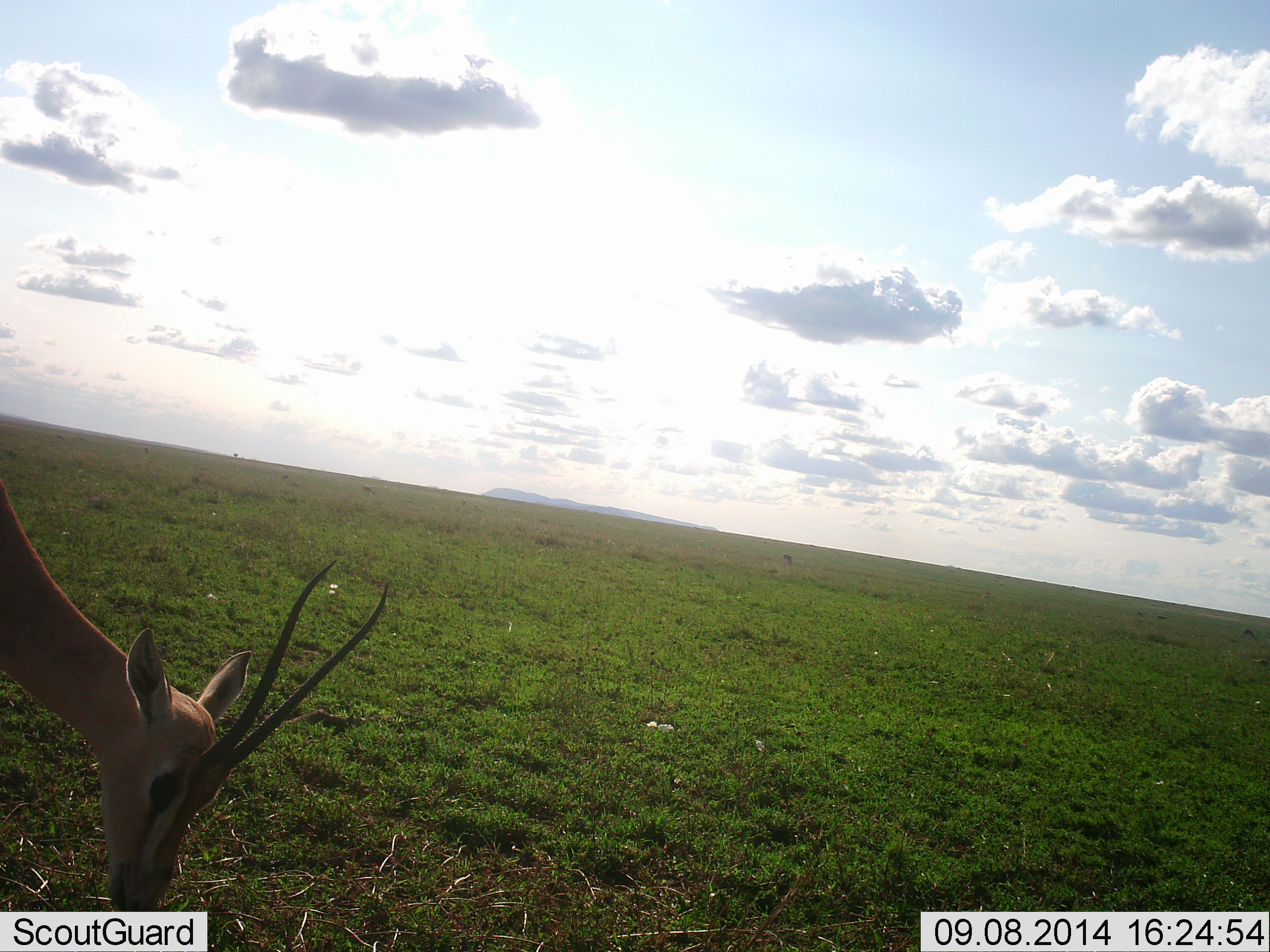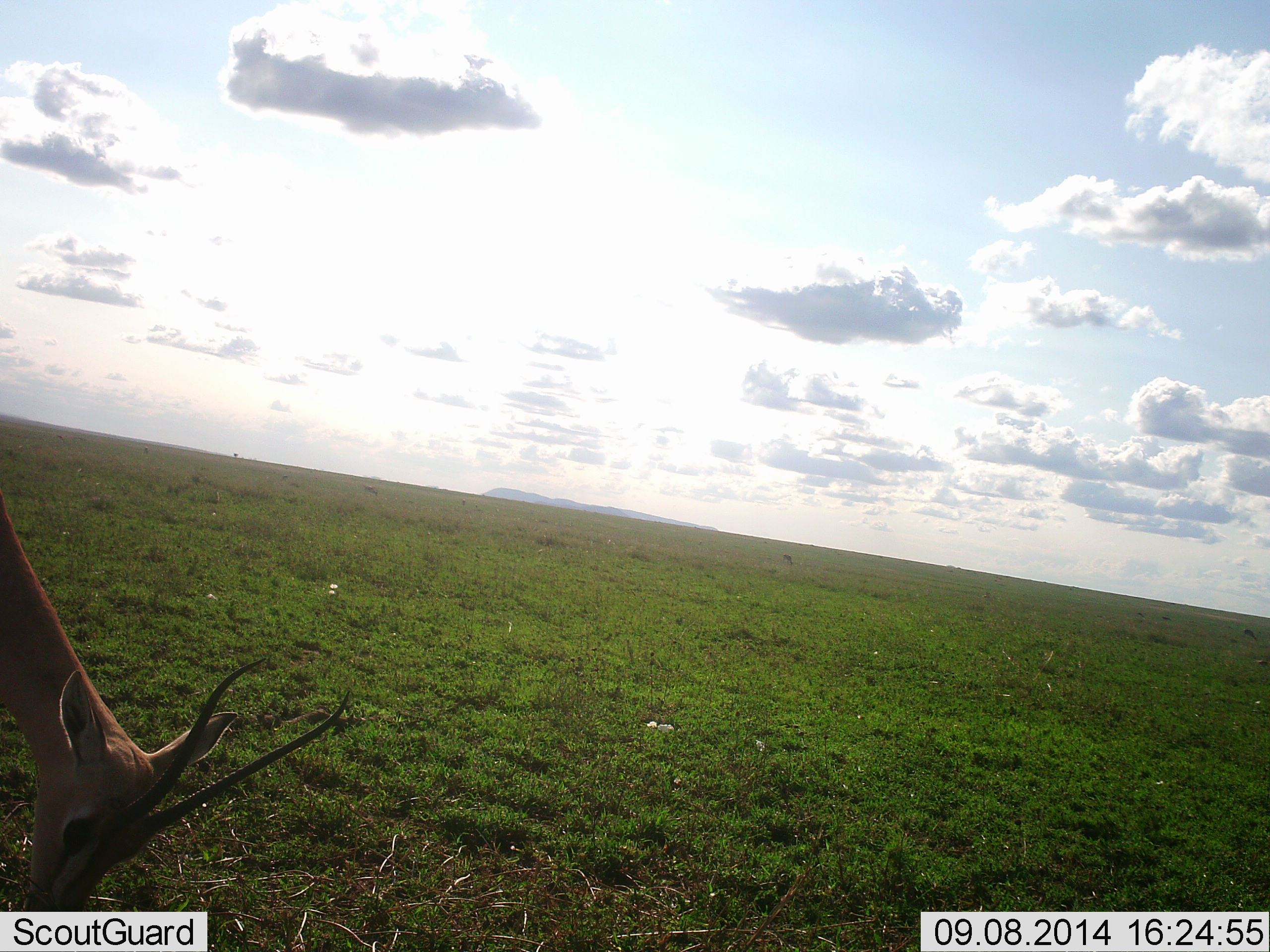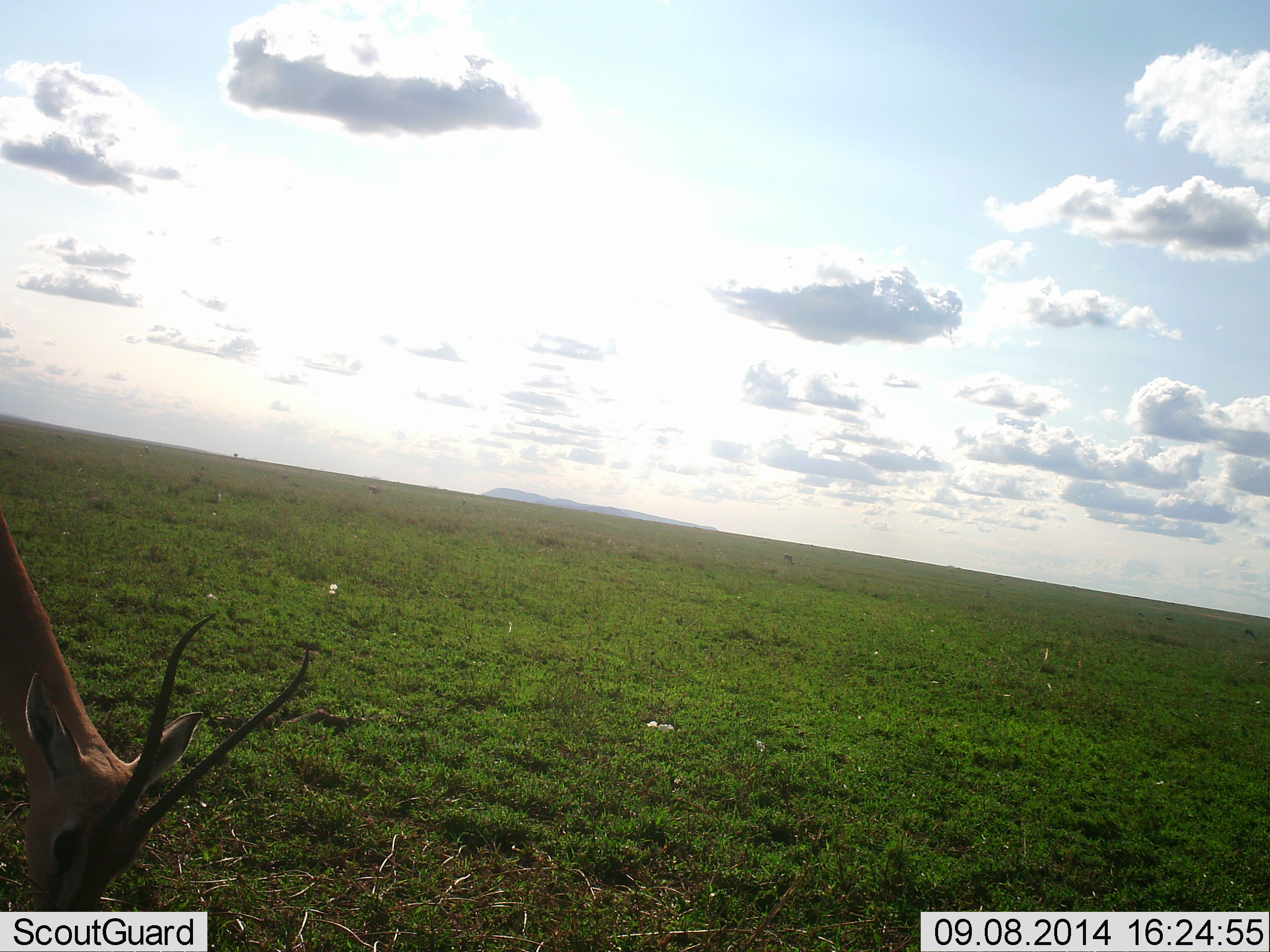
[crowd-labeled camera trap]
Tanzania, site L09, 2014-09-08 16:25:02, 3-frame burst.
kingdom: Animalia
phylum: Chordata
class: Mammalia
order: Artiodactyla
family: Bovidae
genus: Nanger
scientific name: Nanger granti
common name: grant's gazelle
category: gazellegrants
Gazellegrants (grant's gazelle) (Nanger granti), count 1. Behavior (volunteer vote fractions): standing 0%, resting 0%, moving 0%, interacting 0%. Young present (vote fraction): 0%. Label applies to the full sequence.